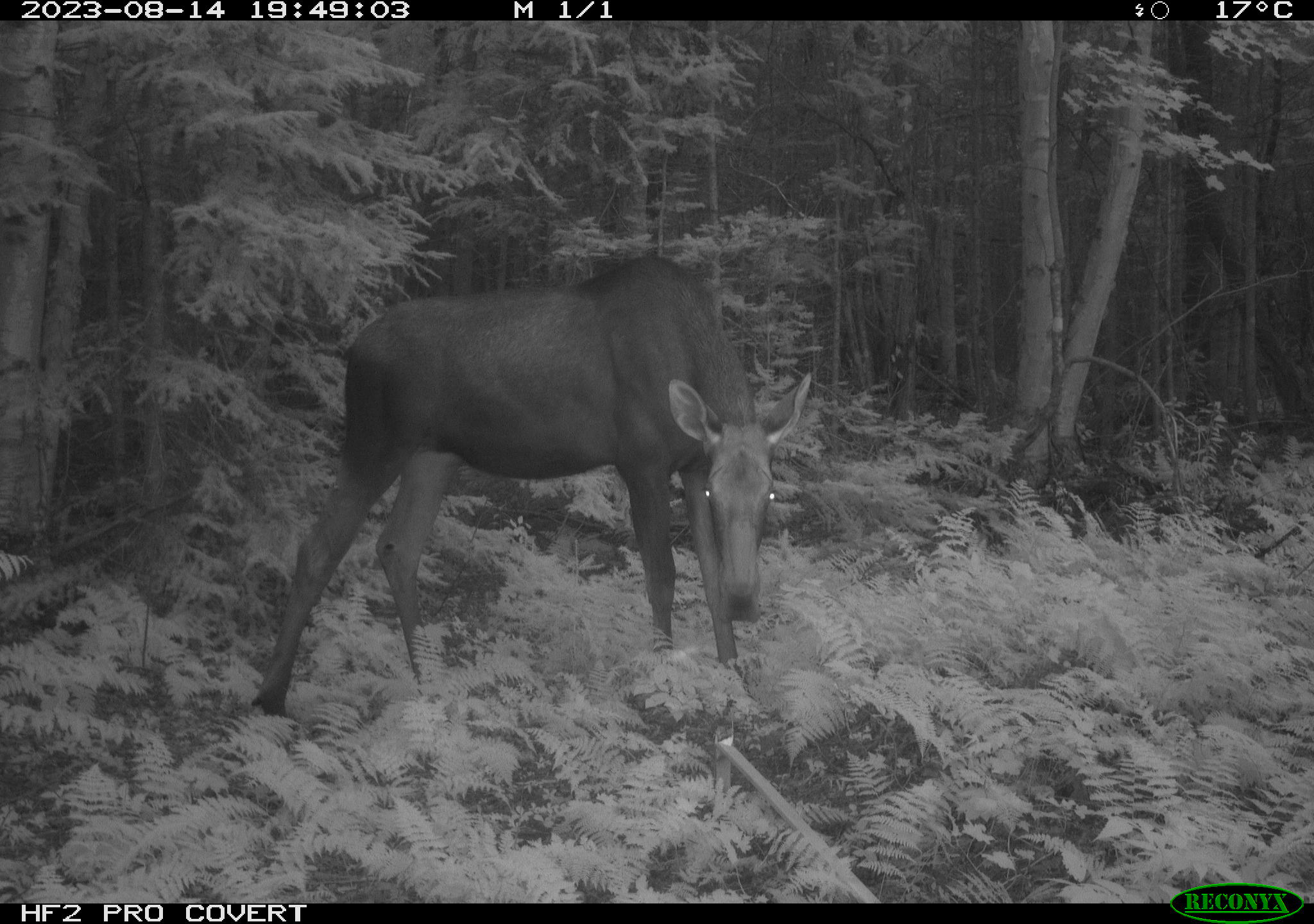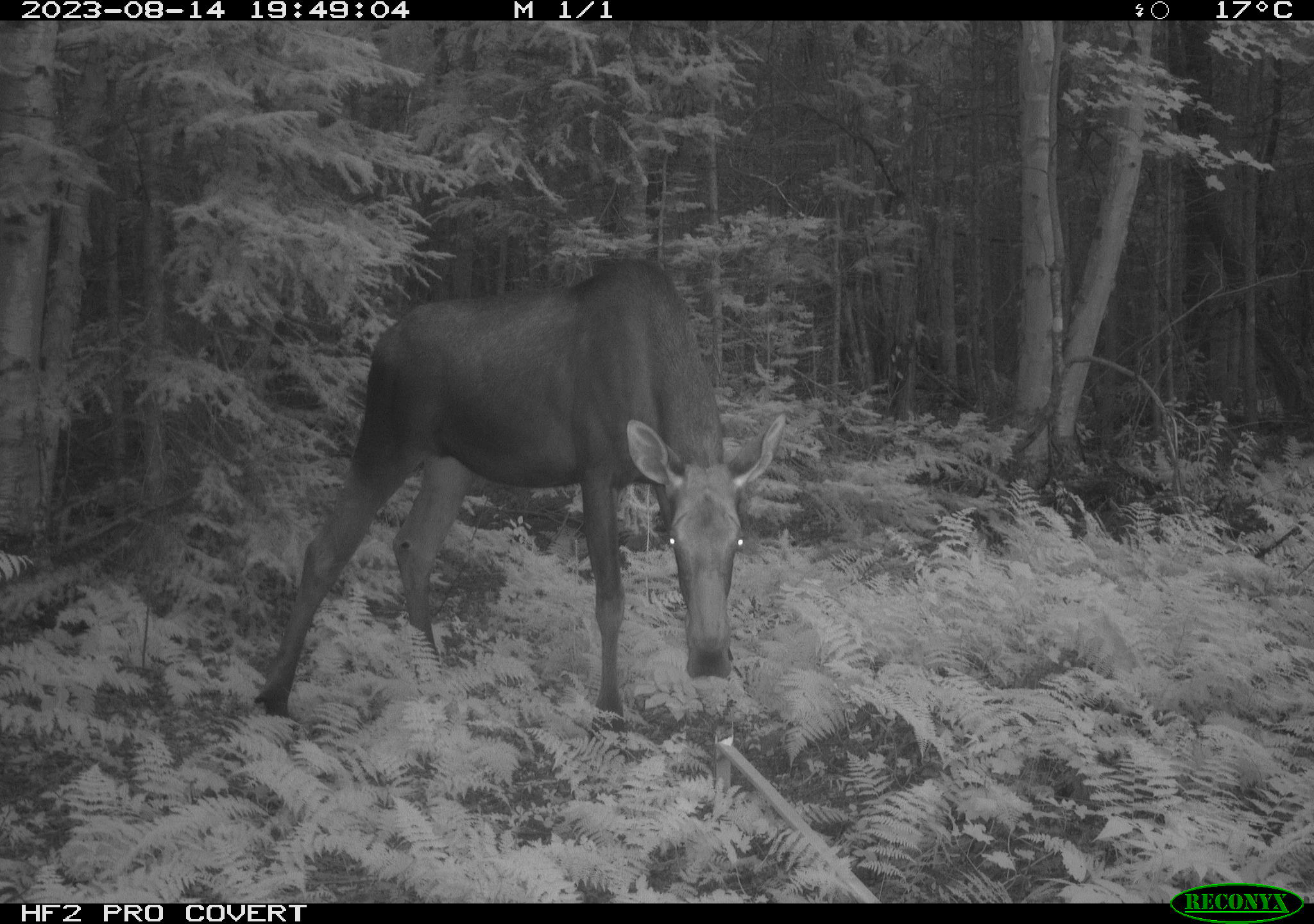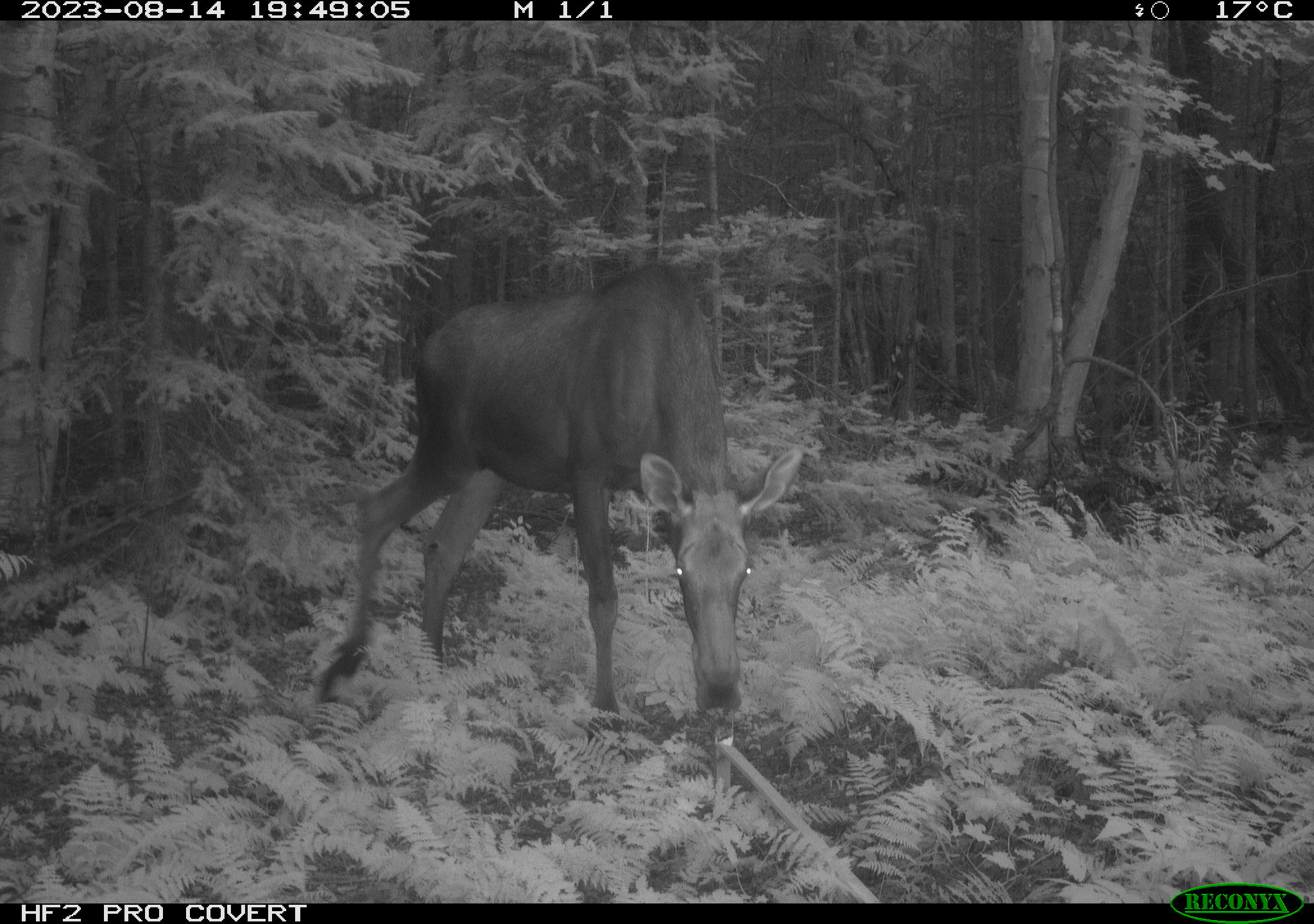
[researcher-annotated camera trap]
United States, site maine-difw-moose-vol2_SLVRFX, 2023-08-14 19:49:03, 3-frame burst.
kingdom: Animalia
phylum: Chordata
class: Mammalia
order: Artiodactyla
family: Cervidae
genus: Alces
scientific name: Alces alces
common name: moose